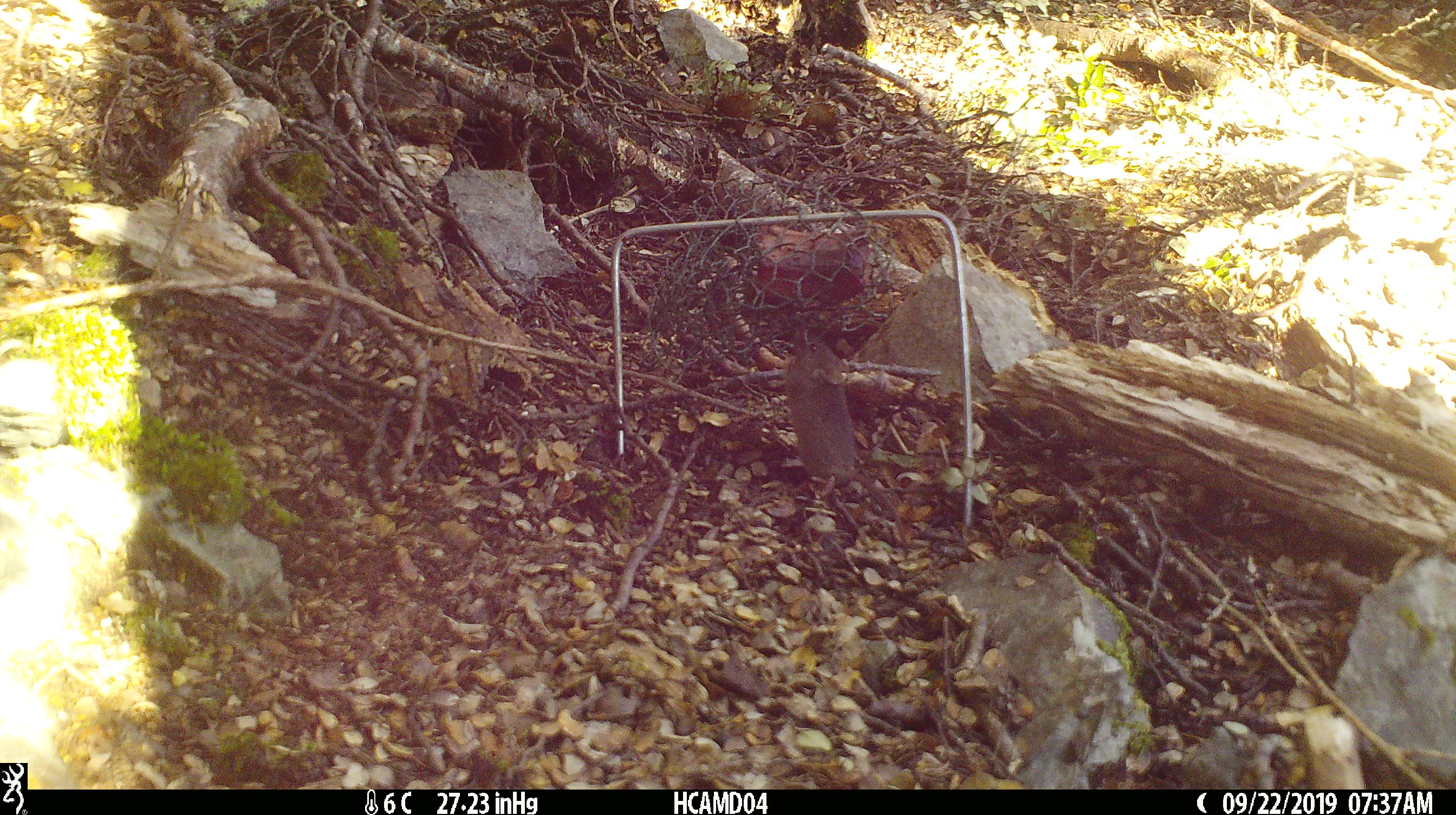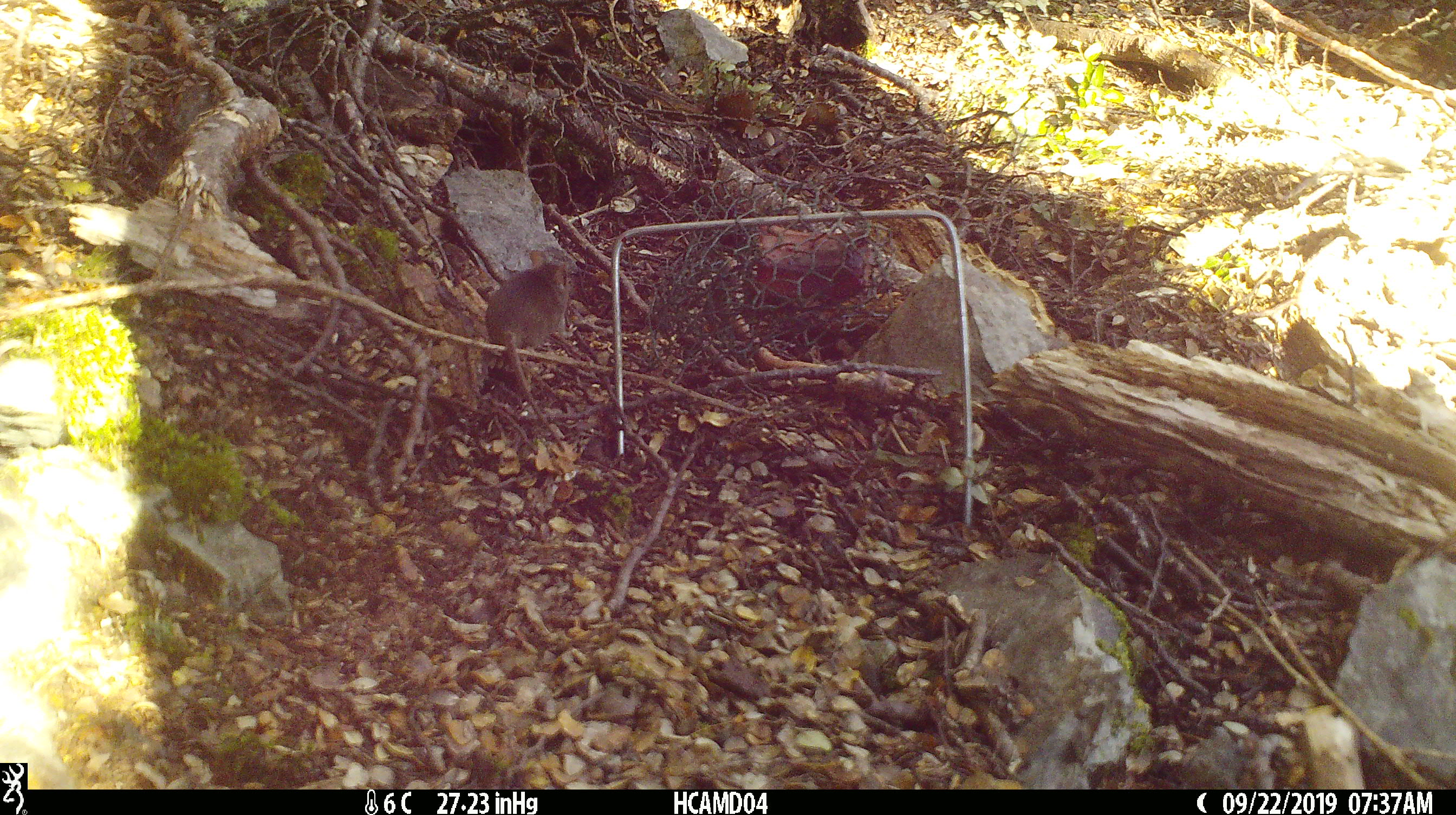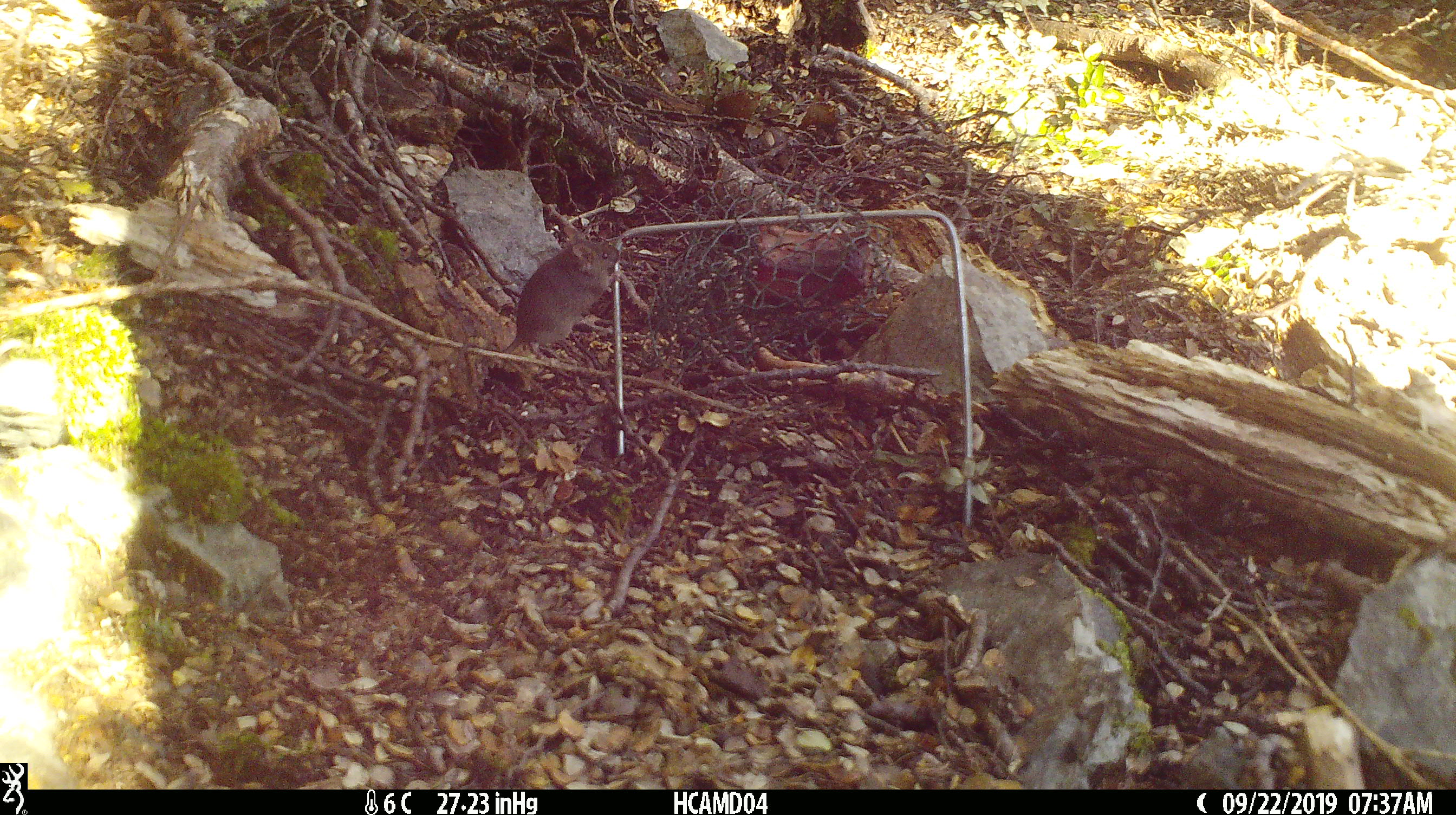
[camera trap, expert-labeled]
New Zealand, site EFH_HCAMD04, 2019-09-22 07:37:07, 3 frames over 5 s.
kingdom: Animalia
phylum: Chordata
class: Mammalia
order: Rodentia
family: Muridae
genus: Mus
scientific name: Mus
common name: mouse